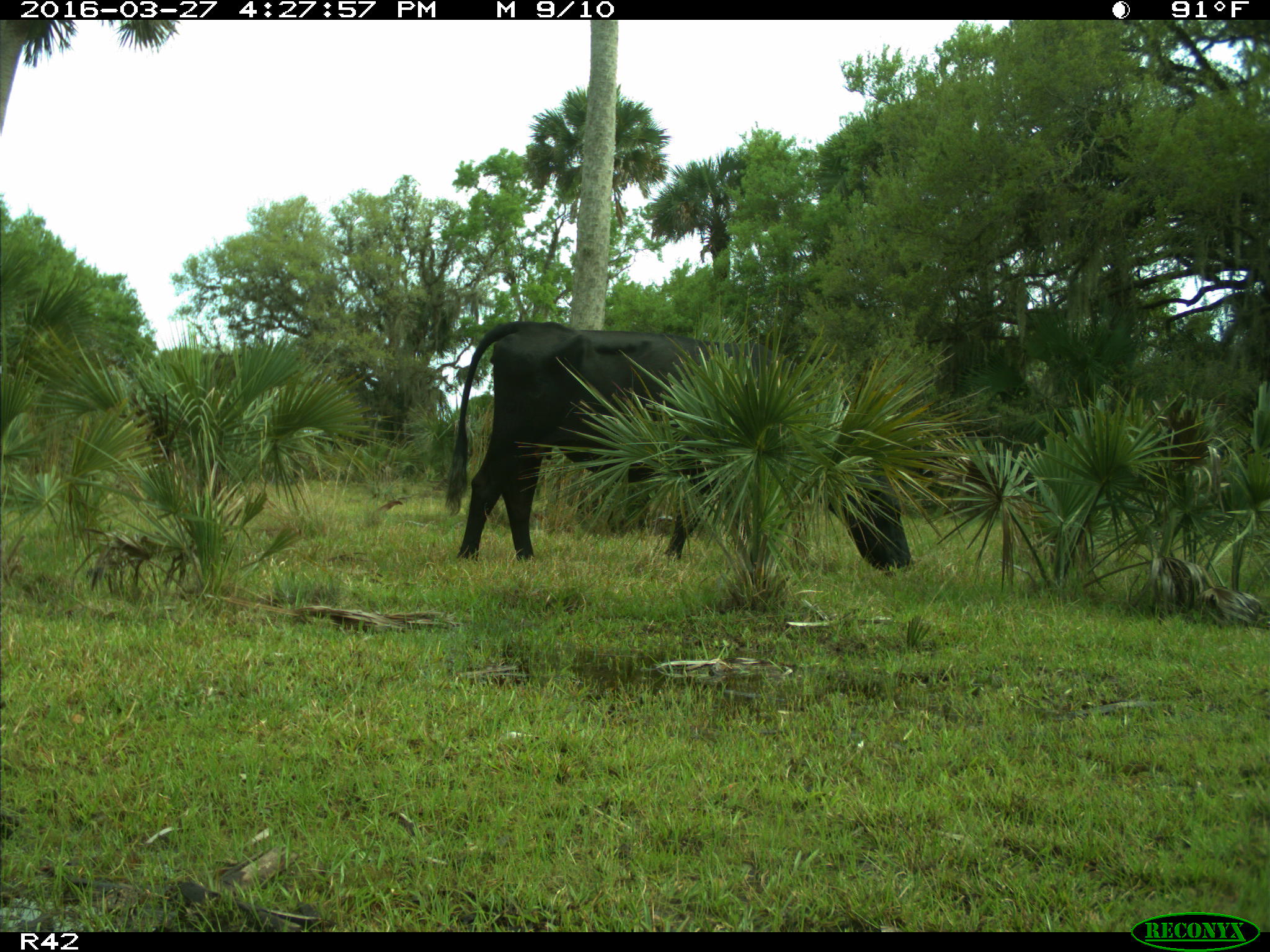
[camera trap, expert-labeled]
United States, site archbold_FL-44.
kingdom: Animalia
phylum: Chordata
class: Mammalia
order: Artiodactyla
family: Bovidae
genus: Bos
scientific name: Bos taurus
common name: domestic cow